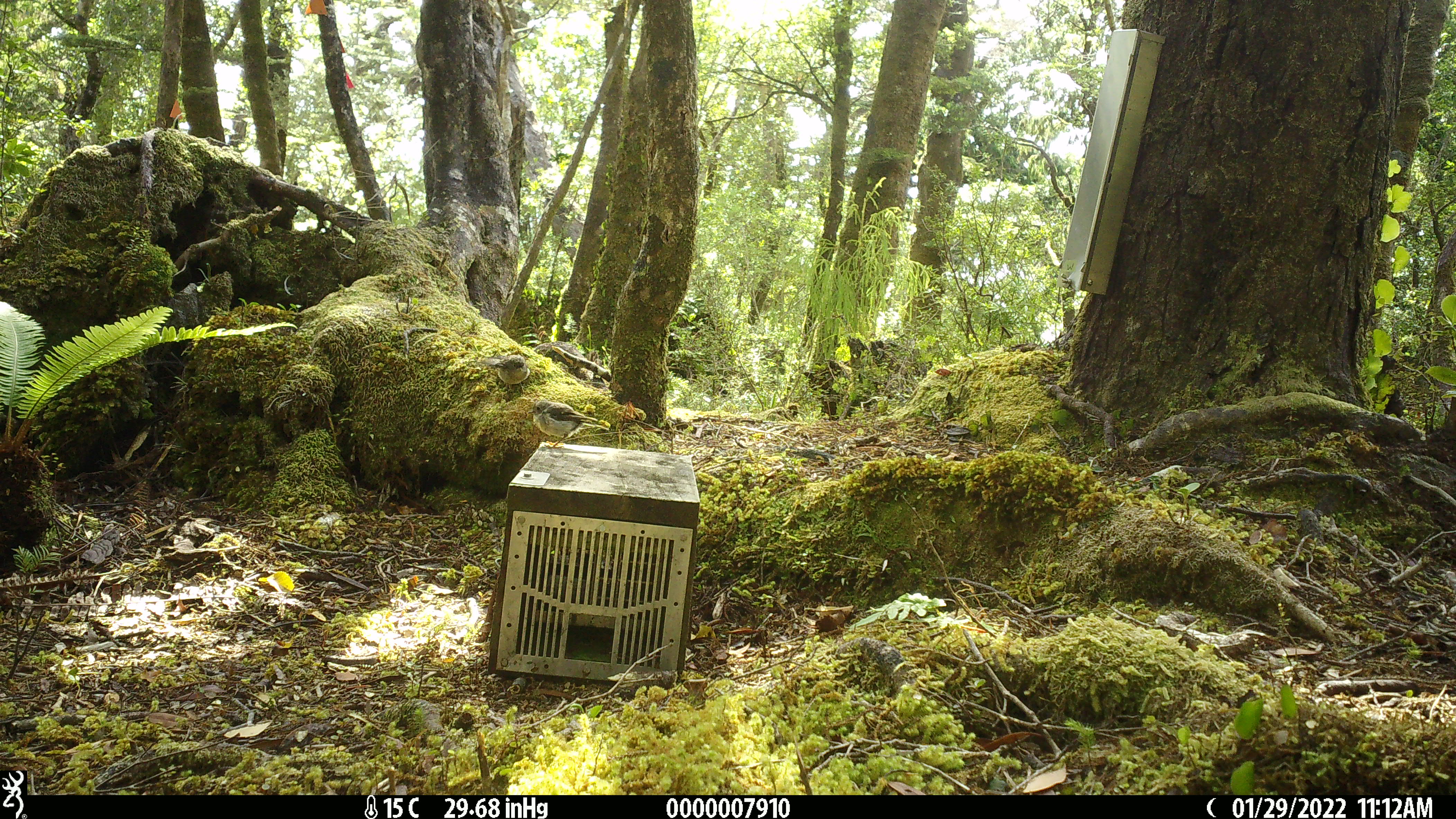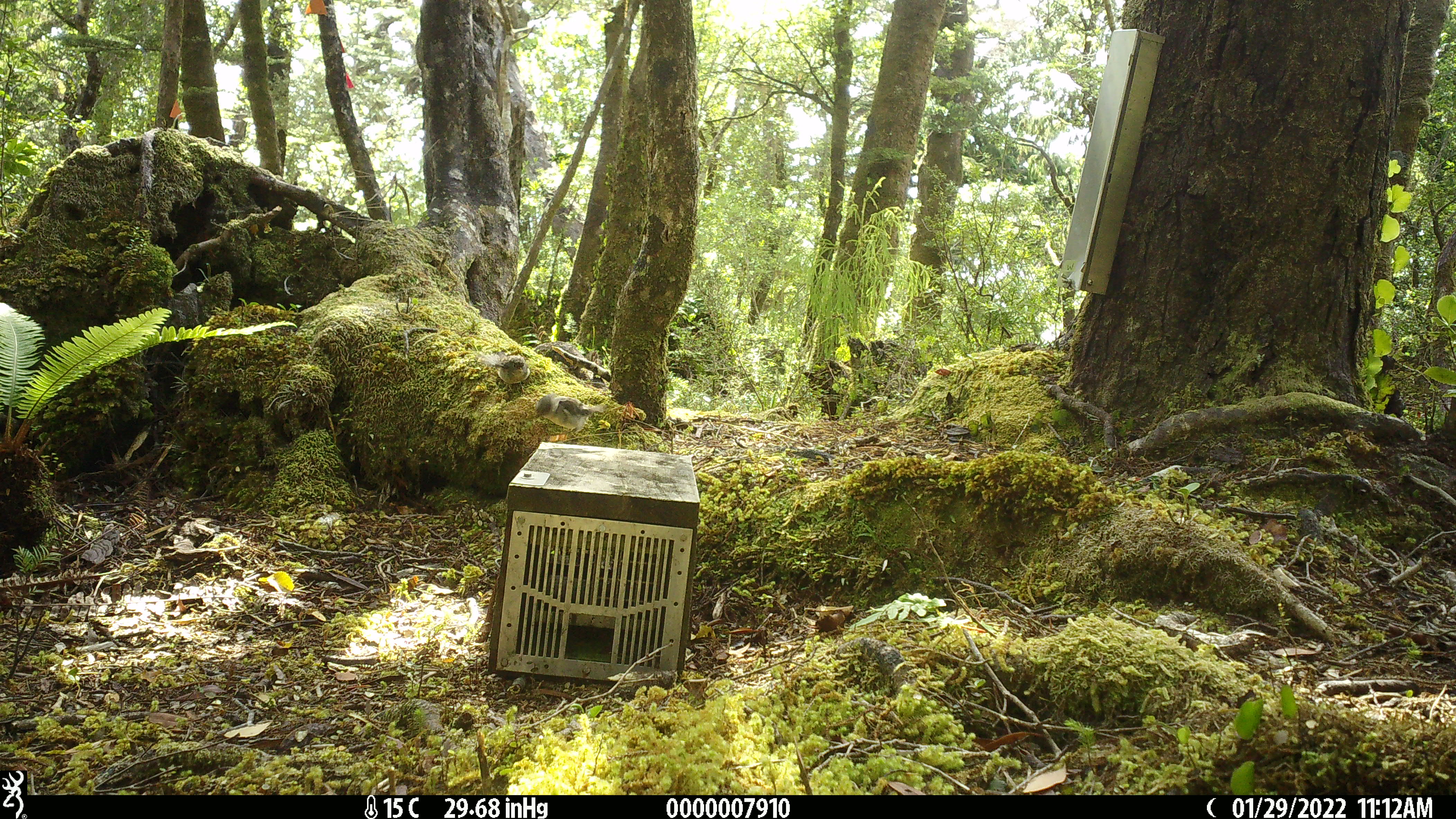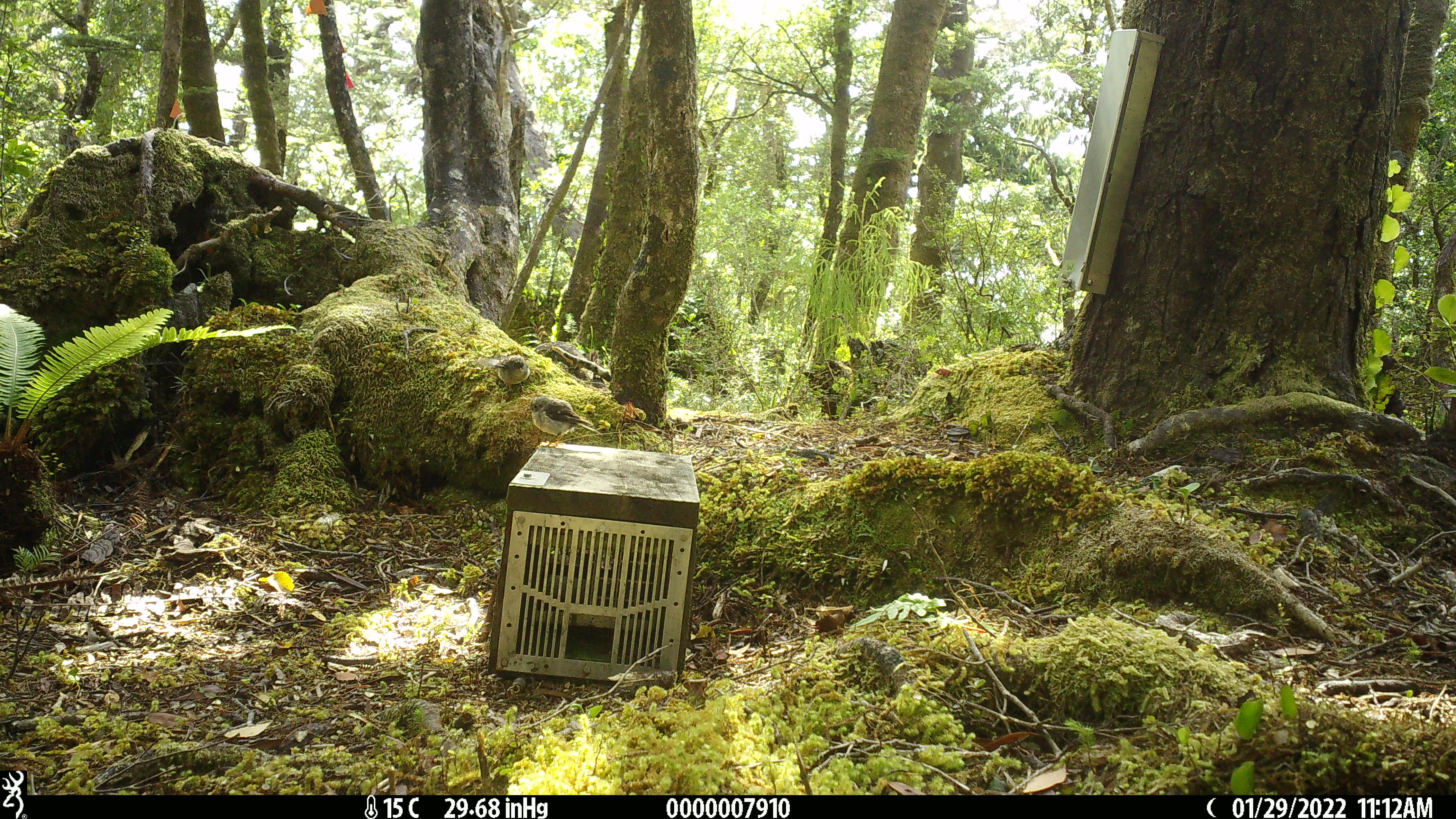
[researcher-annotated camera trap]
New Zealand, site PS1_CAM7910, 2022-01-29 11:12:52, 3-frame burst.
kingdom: Animalia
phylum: Chordata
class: Aves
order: Passeriformes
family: Petroicidae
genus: Petroica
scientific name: Petroica macrocephala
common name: tomtit